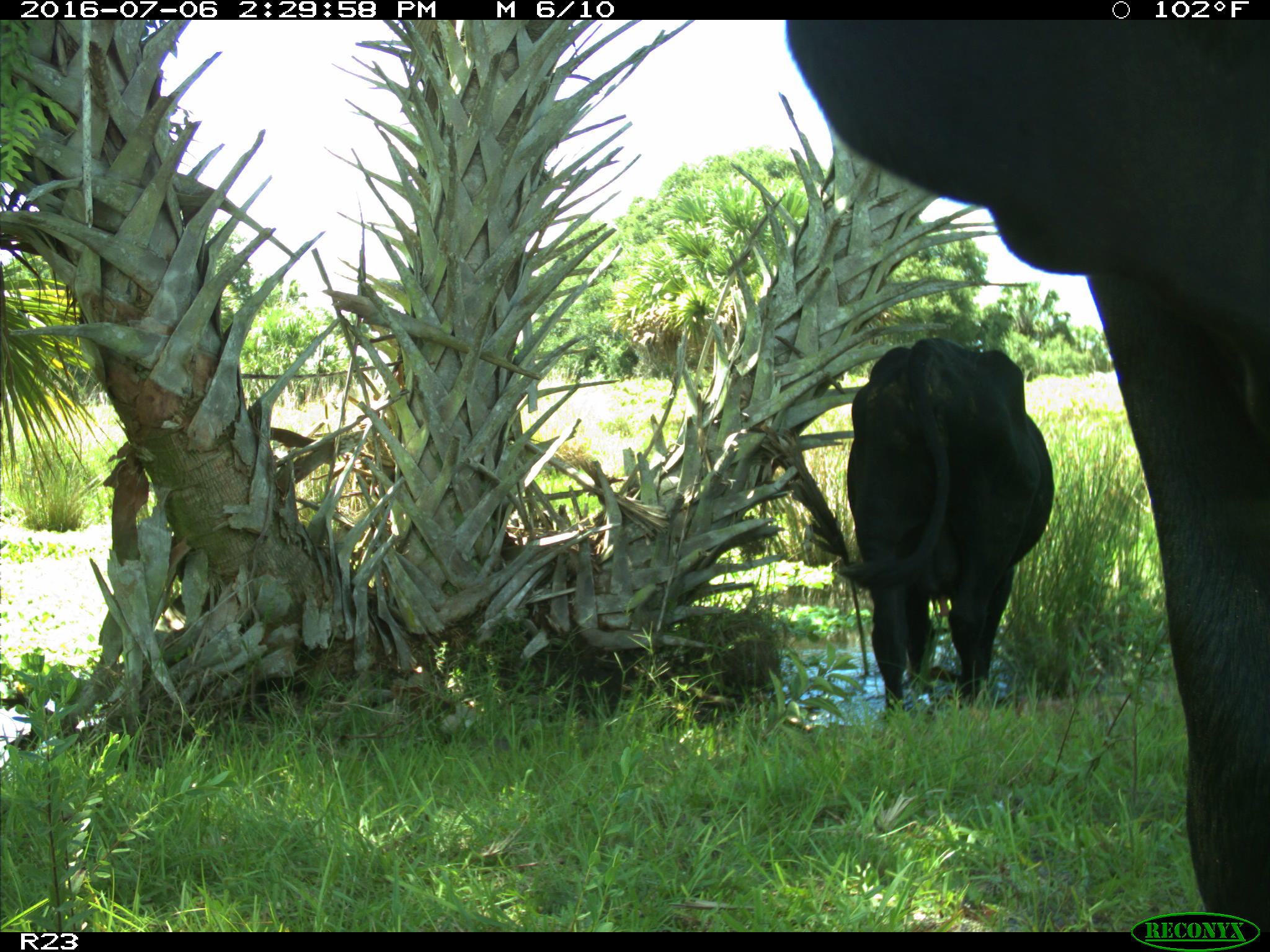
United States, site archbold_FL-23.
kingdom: Animalia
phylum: Chordata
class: Mammalia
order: Artiodactyla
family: Bovidae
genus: Bos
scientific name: Bos taurus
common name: domestic cow